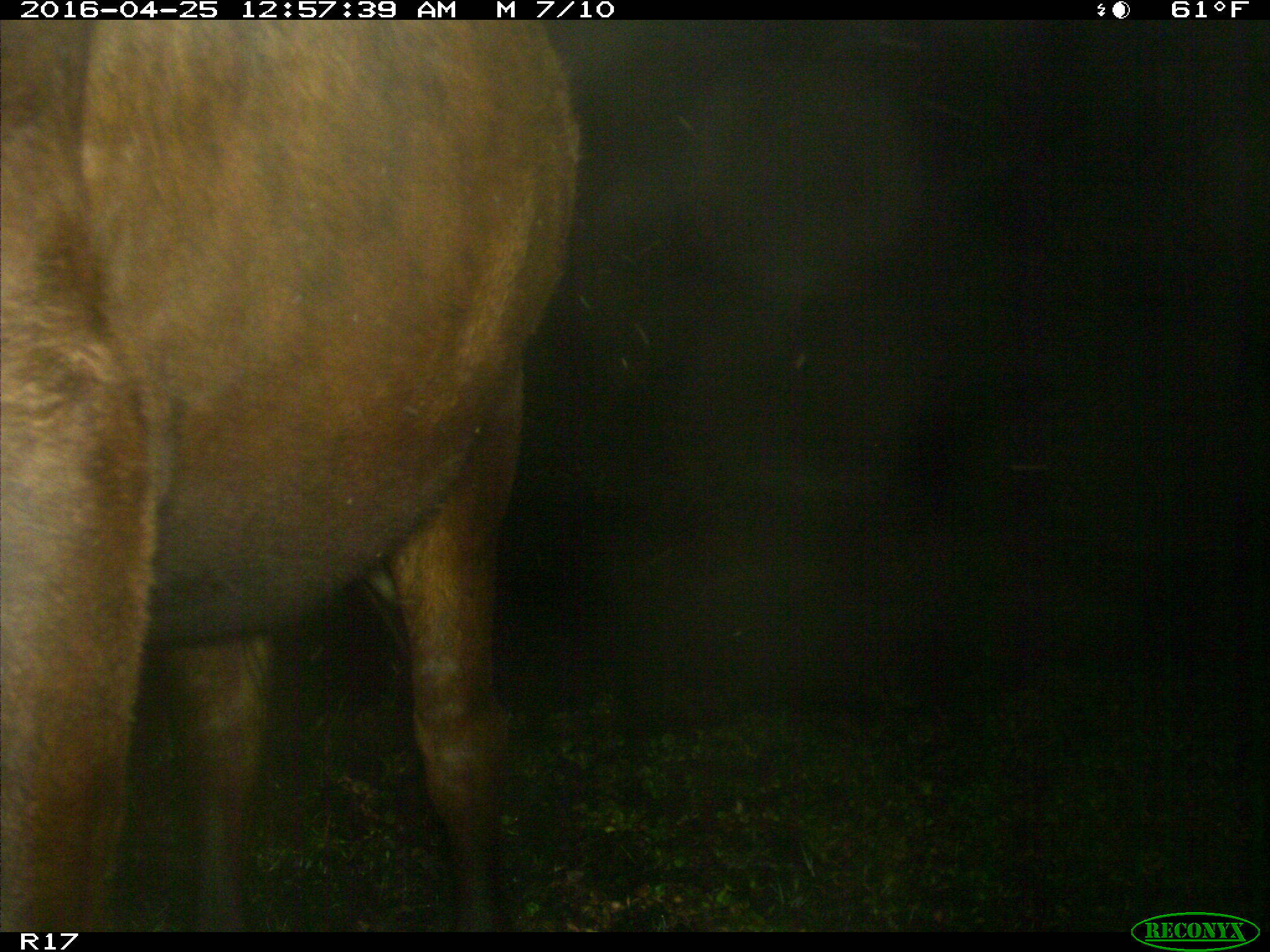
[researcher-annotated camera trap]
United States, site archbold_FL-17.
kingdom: Animalia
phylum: Chordata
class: Mammalia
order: Artiodactyla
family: Bovidae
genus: Bos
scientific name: Bos taurus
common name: domestic cow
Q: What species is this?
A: Bos taurus (domestic cow).